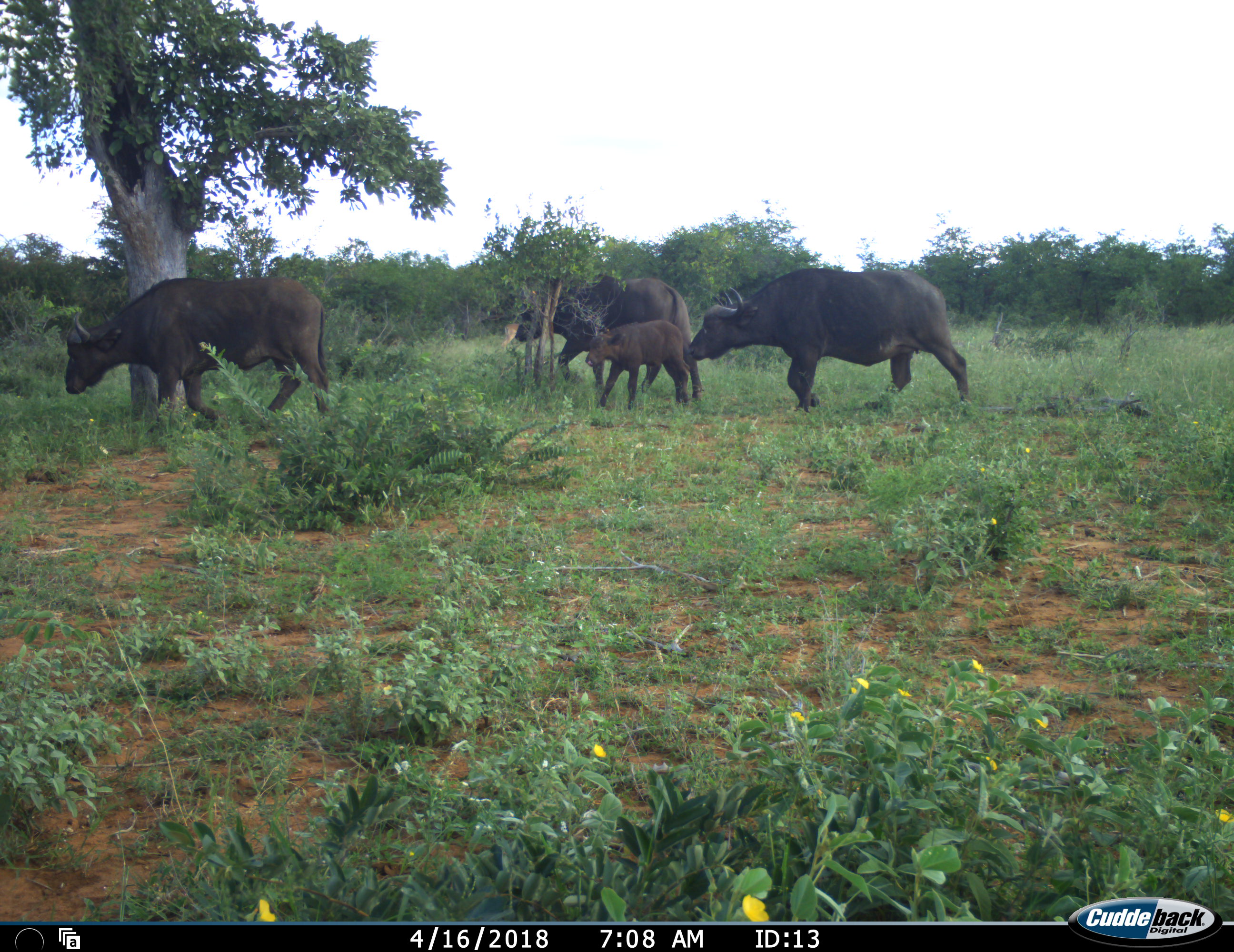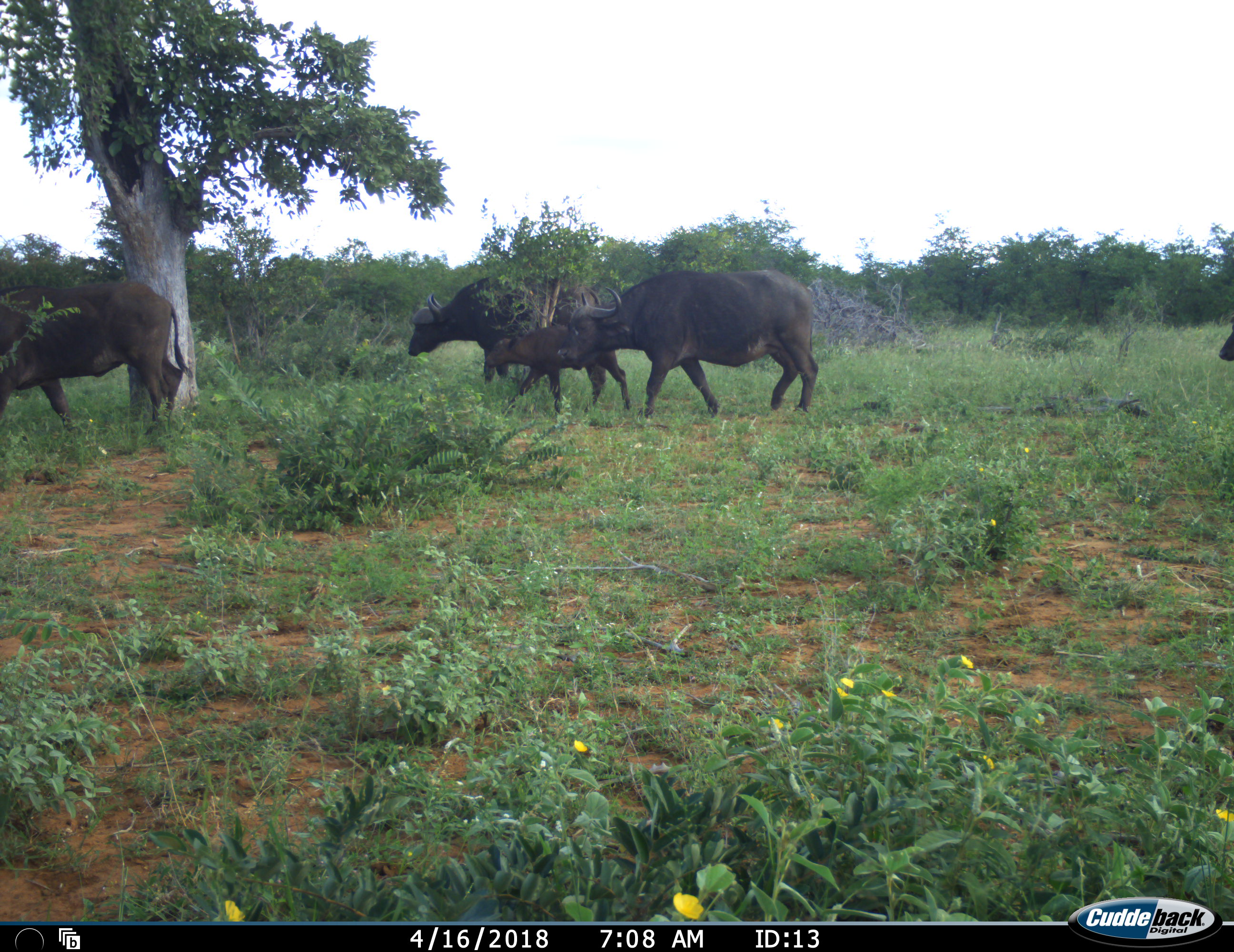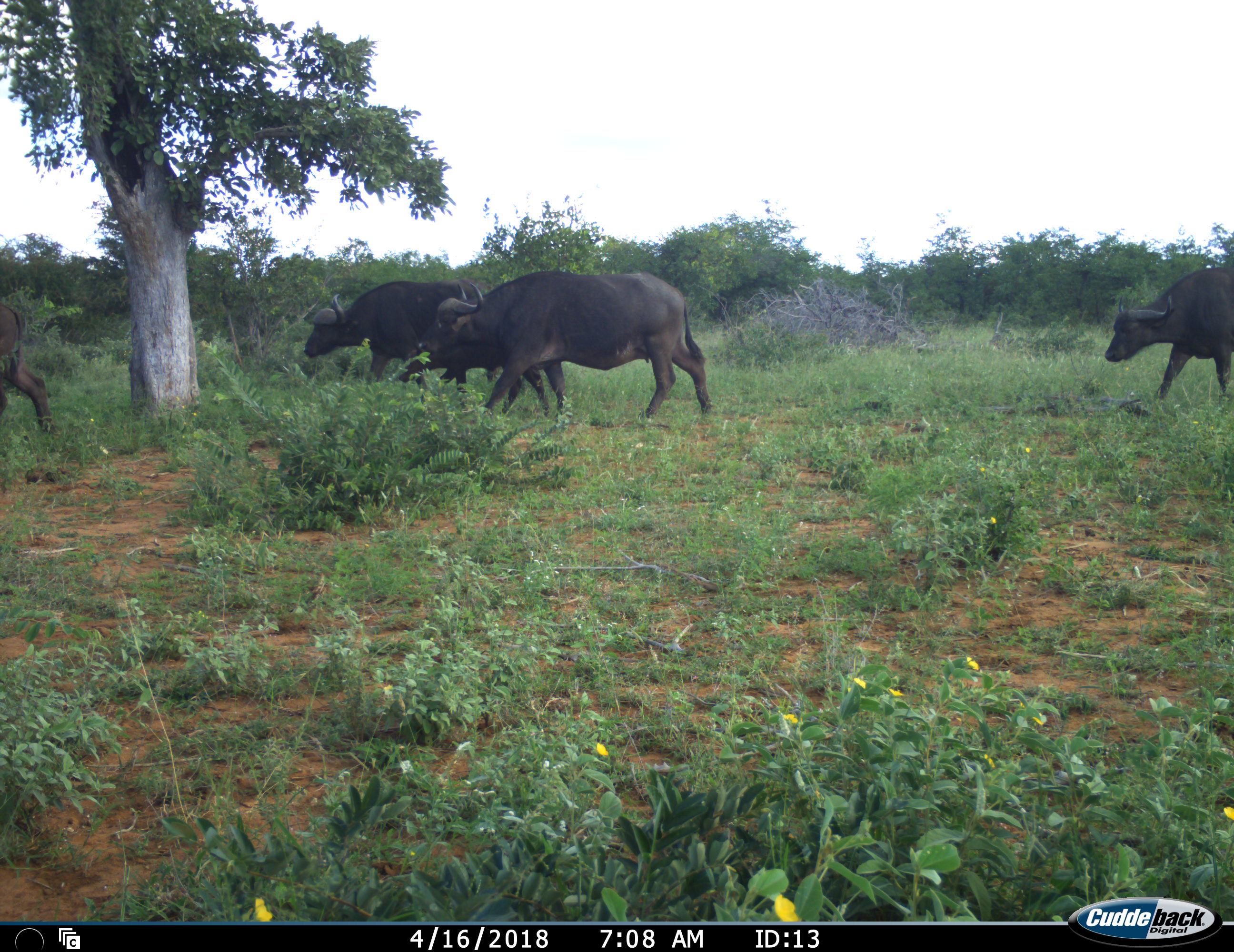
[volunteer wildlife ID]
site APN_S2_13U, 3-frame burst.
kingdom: Animalia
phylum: Chordata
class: Mammalia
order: Artiodactyla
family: Bovidae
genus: Syncerus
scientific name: Syncerus caffer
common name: african buffalo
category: buffalo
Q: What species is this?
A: Buffalo (african buffalo) (Syncerus caffer).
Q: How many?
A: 5.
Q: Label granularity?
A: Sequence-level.